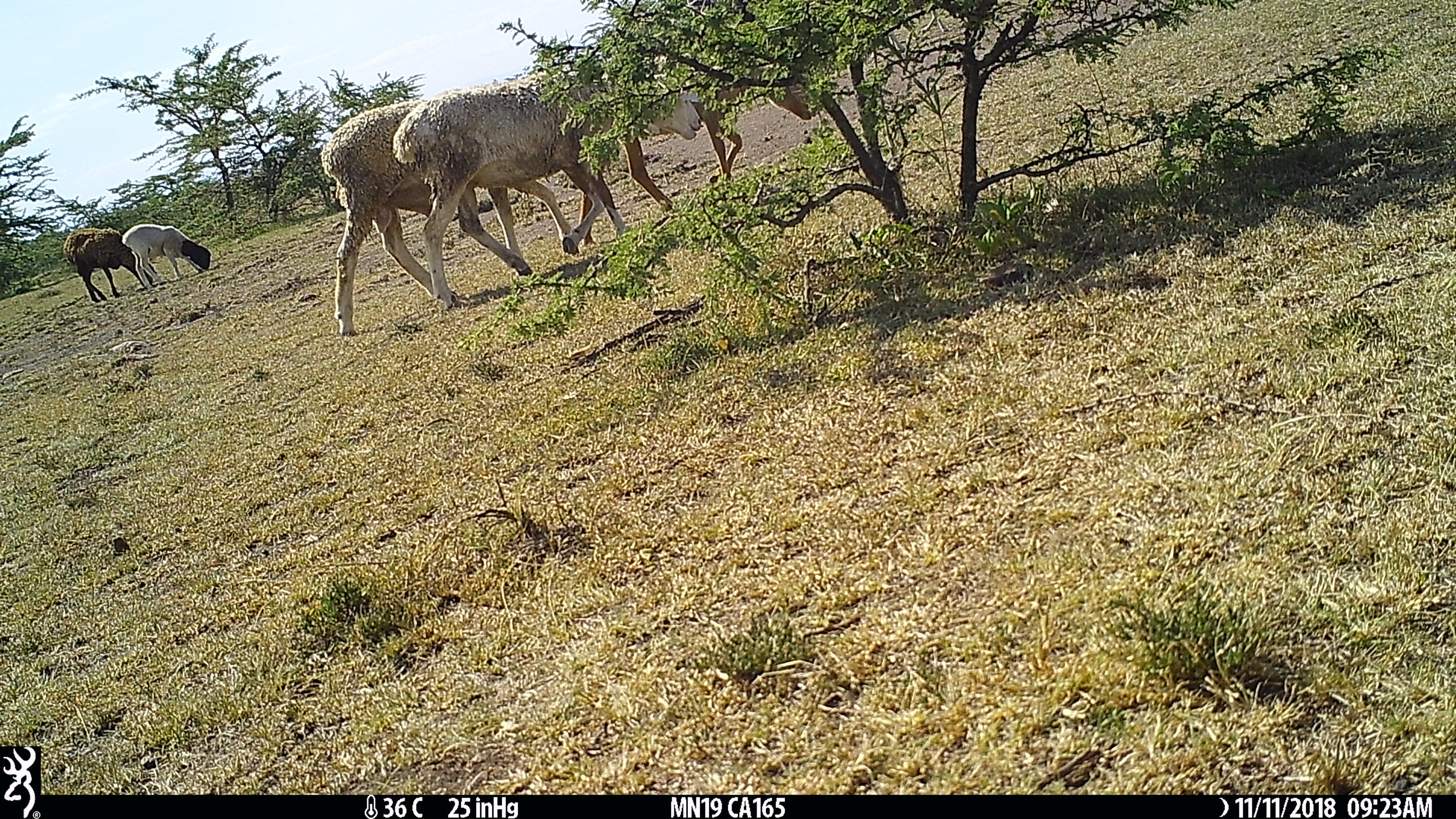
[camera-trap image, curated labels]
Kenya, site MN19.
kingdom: Animalia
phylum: Chordata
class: Mammalia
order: Artiodactyla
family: Bovidae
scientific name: Bovidae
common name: sheep or goat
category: shoat